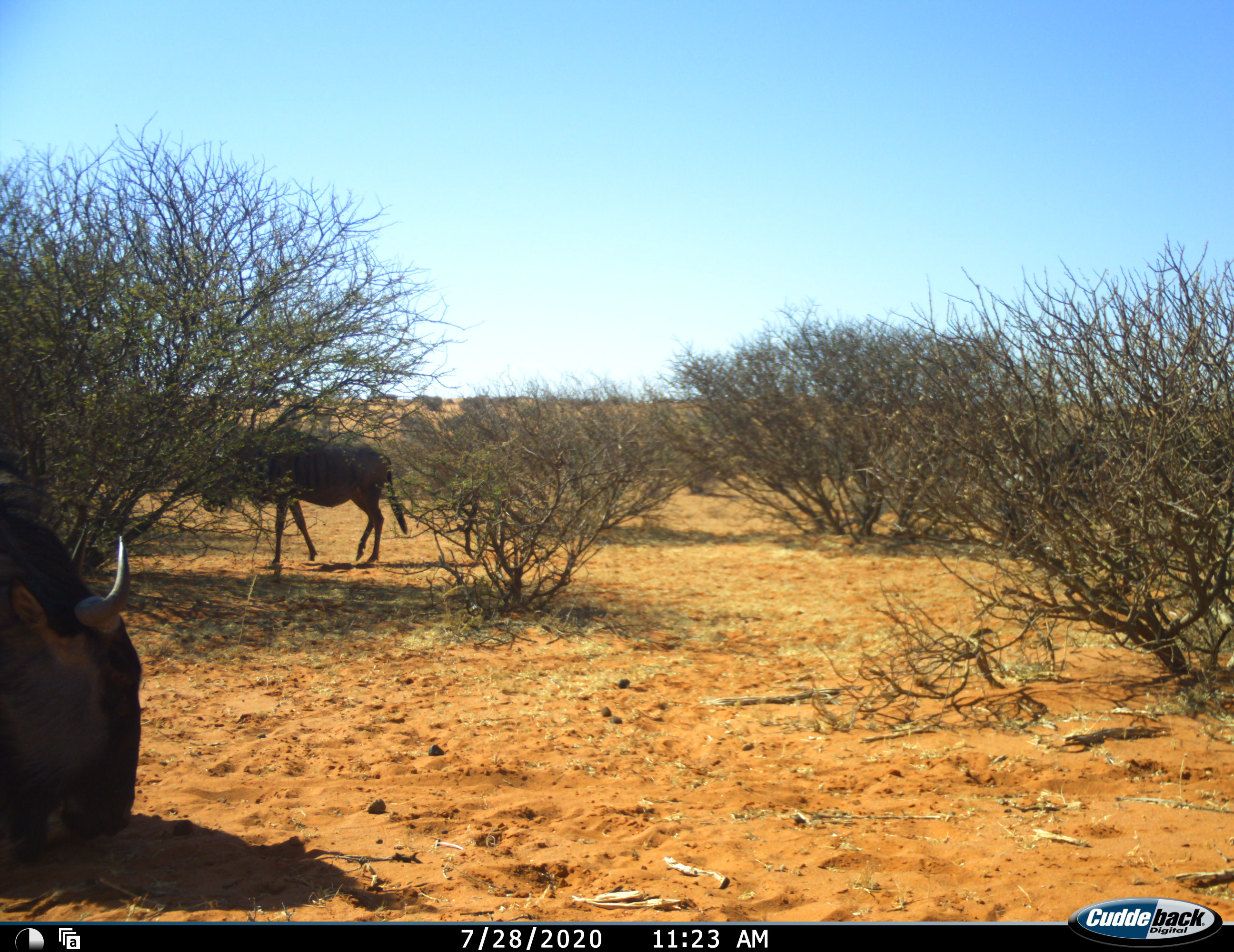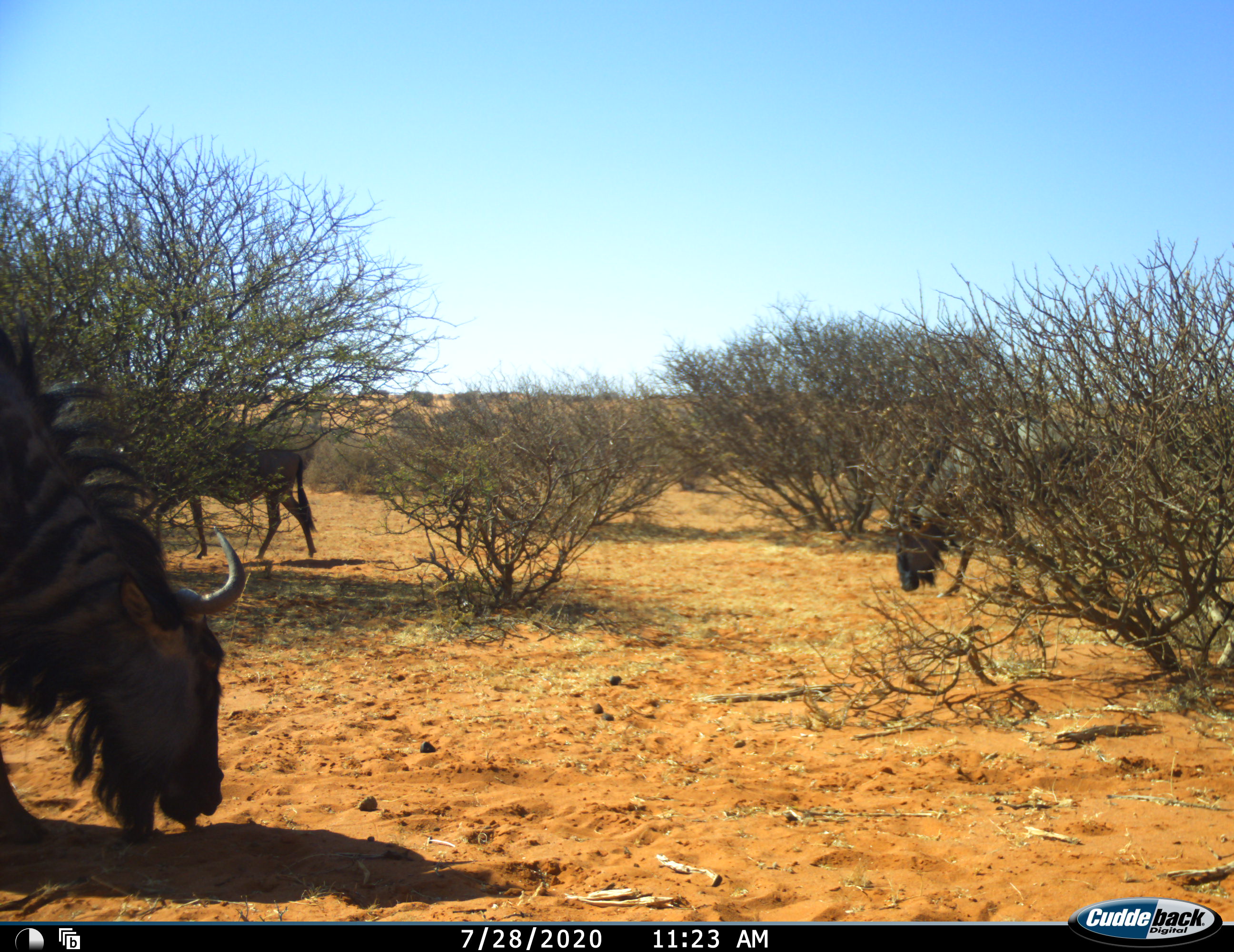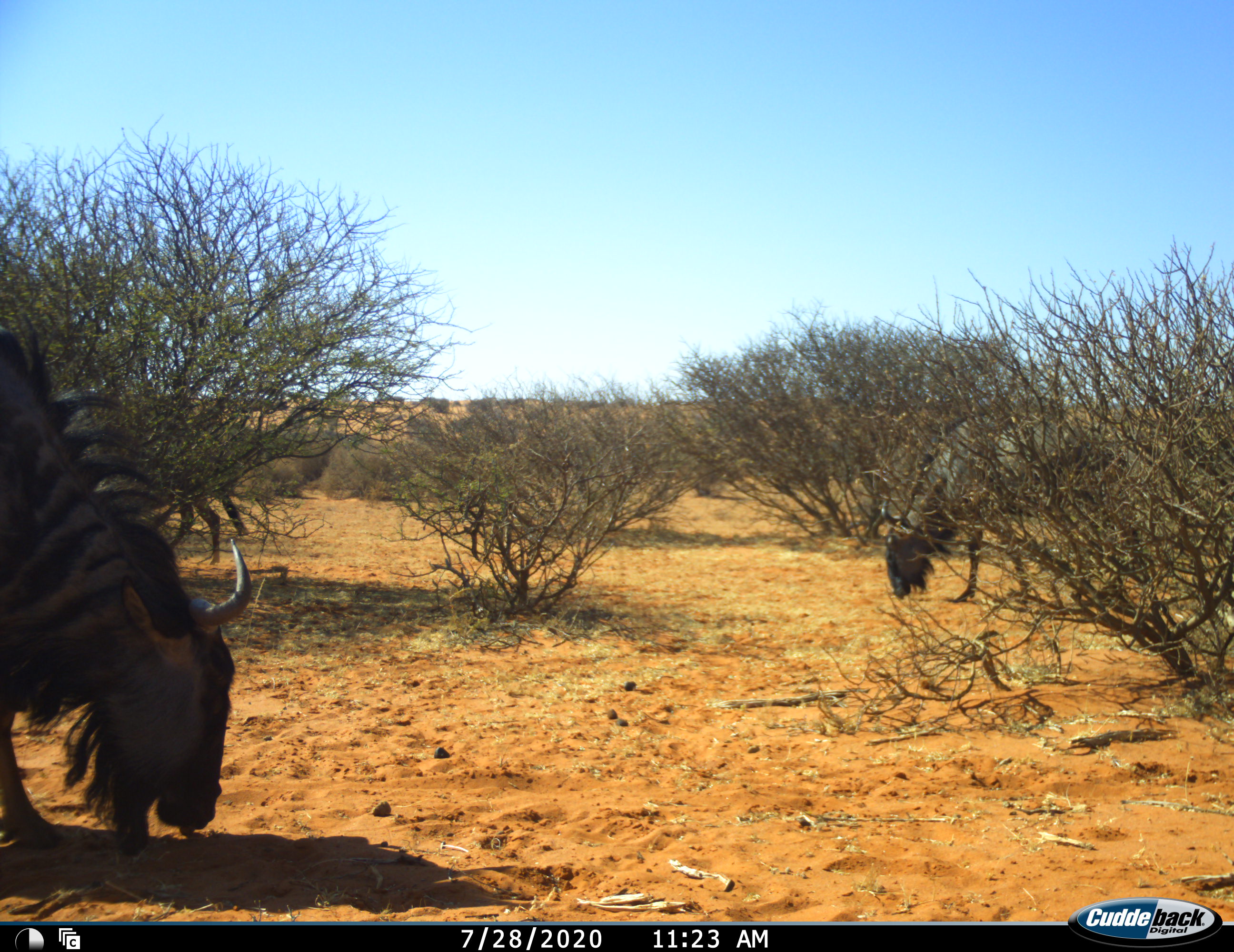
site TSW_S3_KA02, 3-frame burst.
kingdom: Animalia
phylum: Chordata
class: Mammalia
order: Artiodactyla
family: Bovidae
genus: Connochaetes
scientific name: Connochaetes taurinus taurinus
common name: blue wildebeest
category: wildebeestblue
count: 3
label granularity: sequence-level